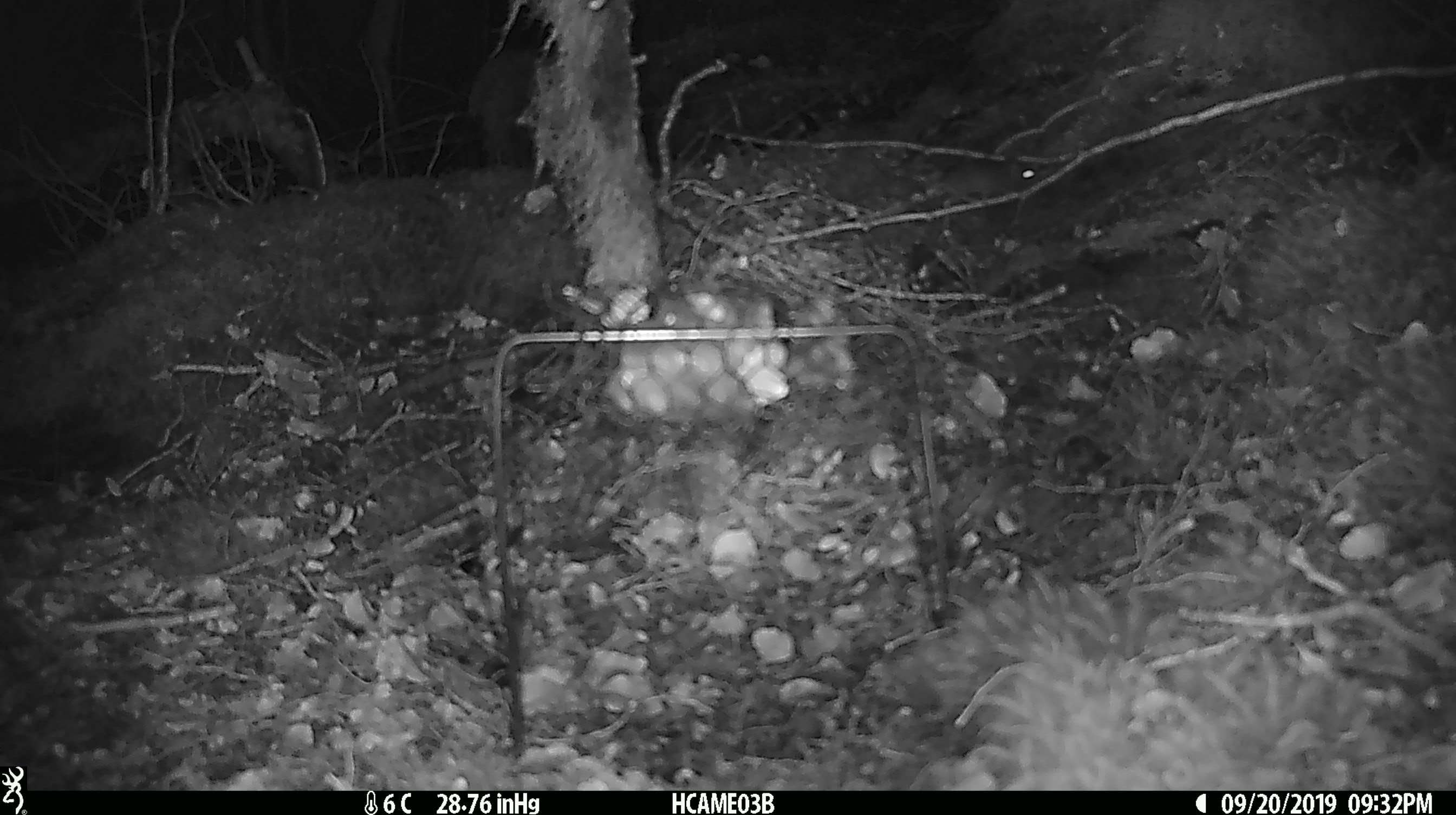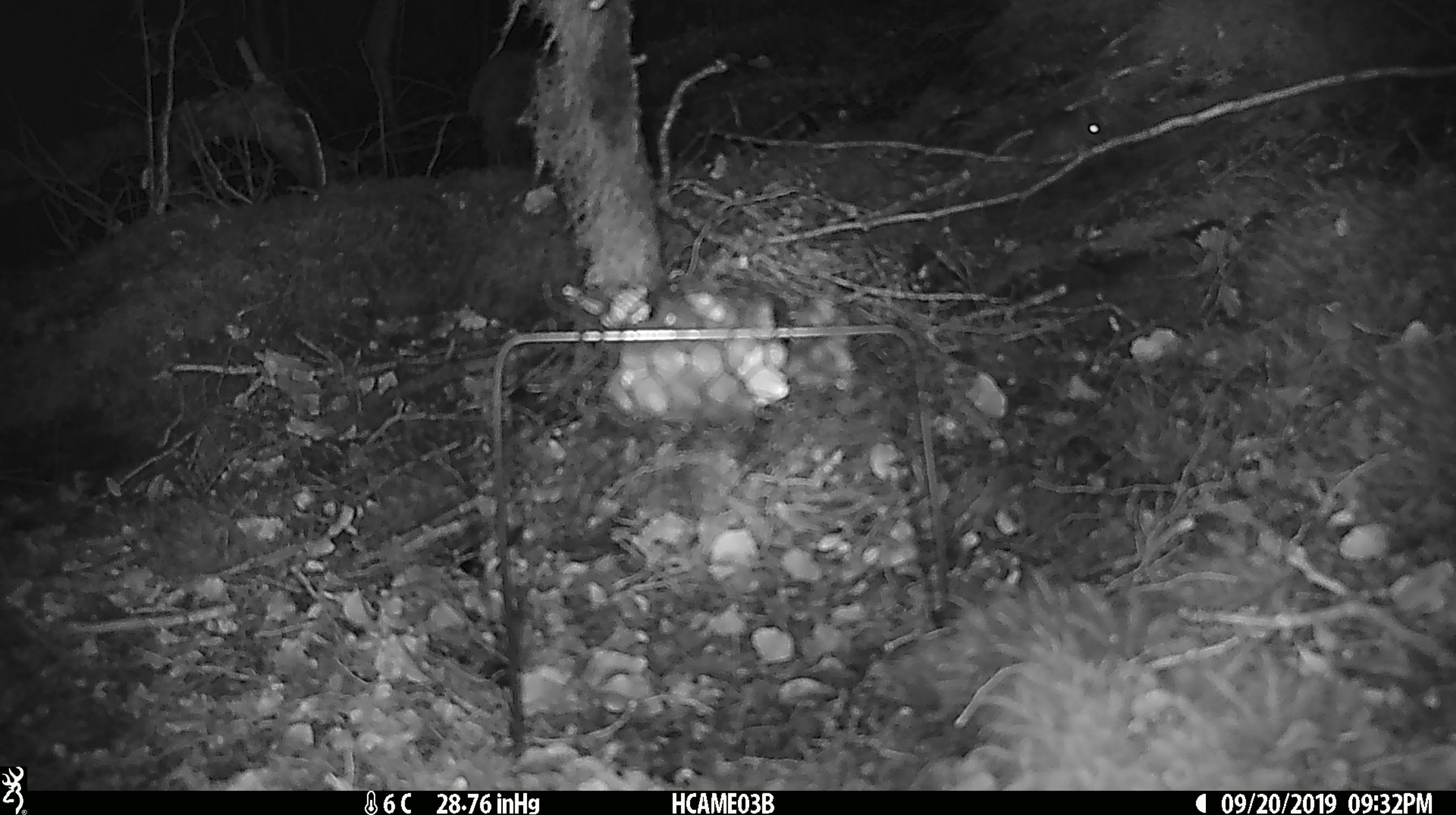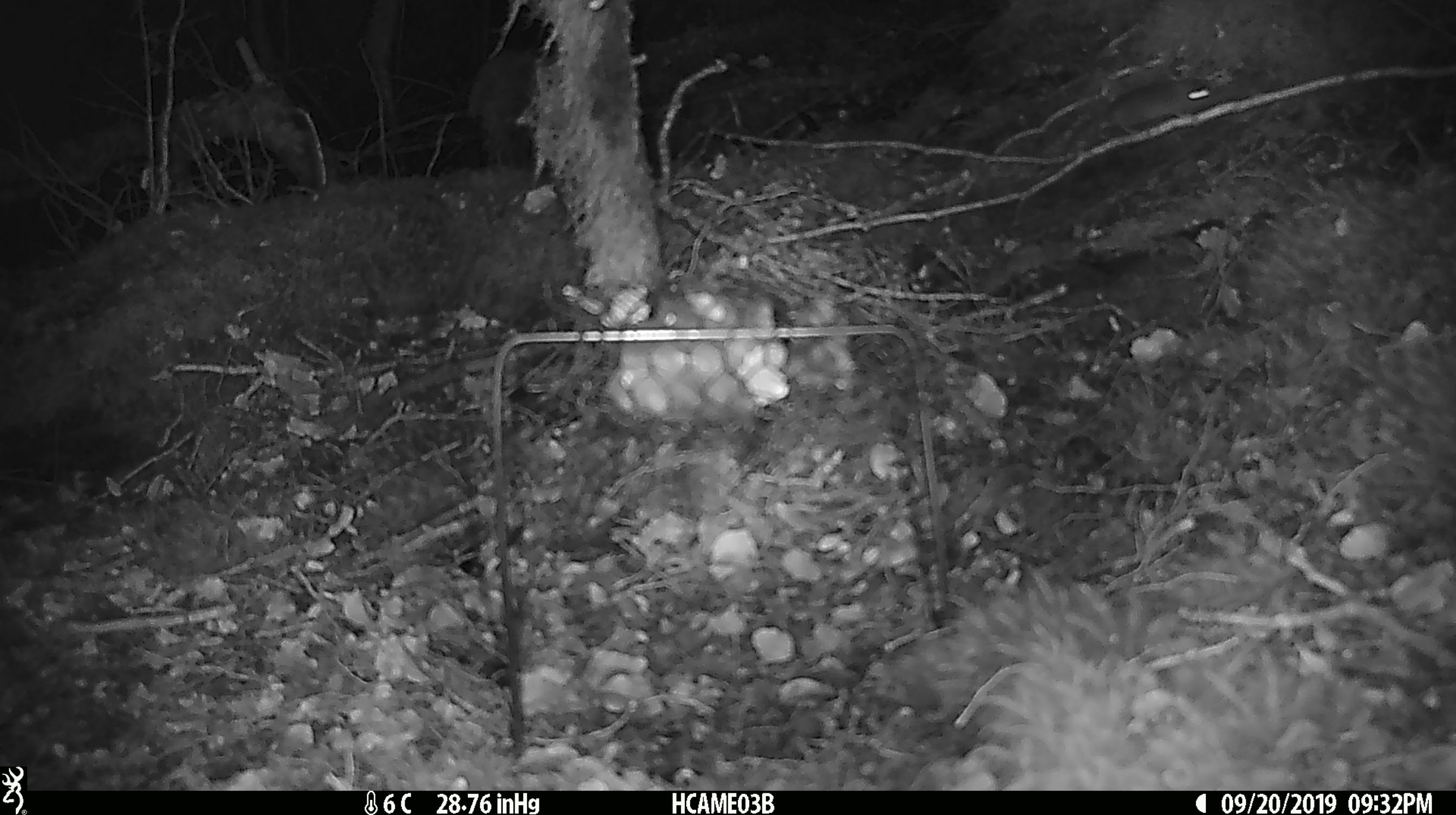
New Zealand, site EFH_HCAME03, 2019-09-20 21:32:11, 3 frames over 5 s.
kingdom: Animalia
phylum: Chordata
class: Mammalia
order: Rodentia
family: Muridae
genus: Mus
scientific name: Mus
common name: mouse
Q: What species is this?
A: Mouse (Mus).